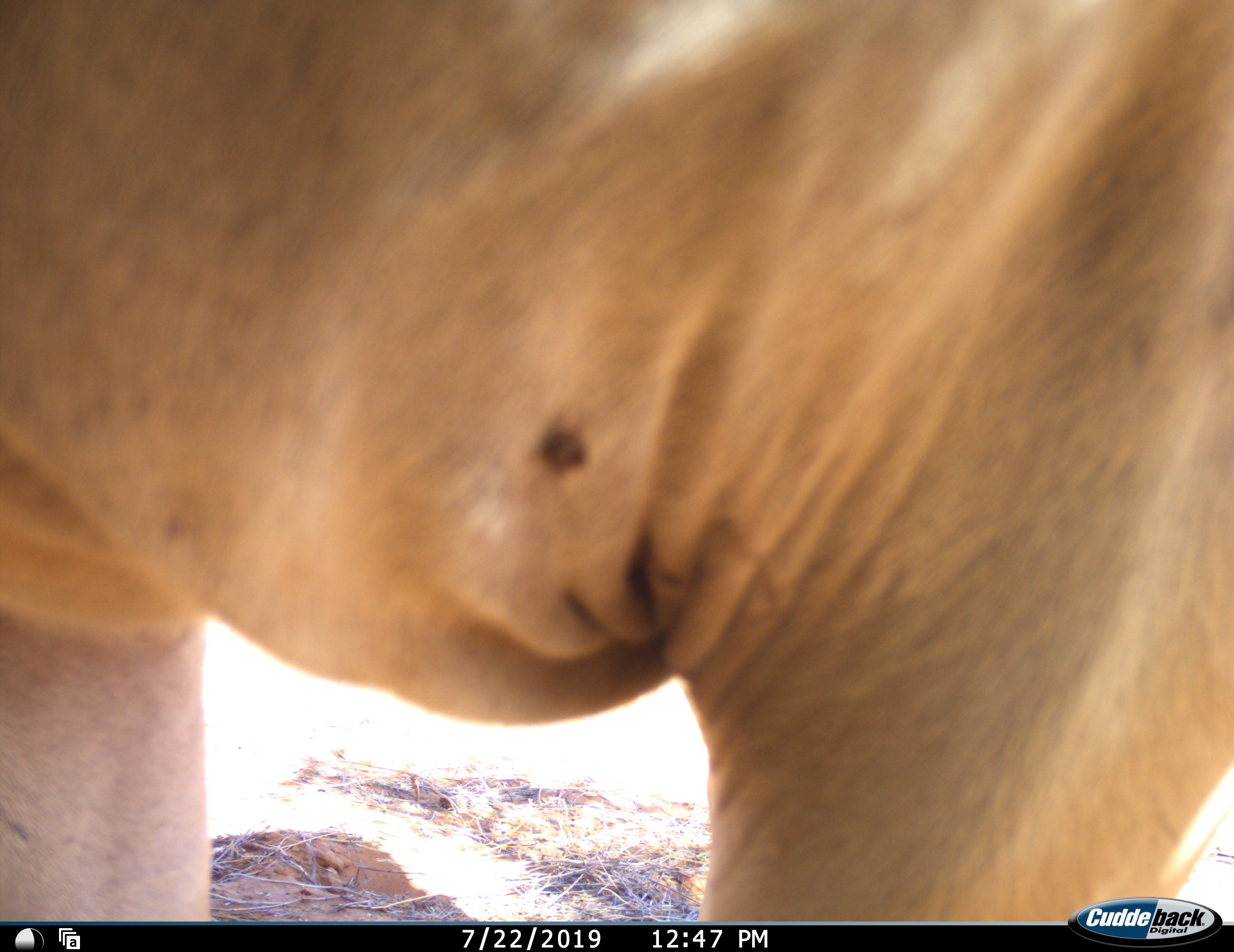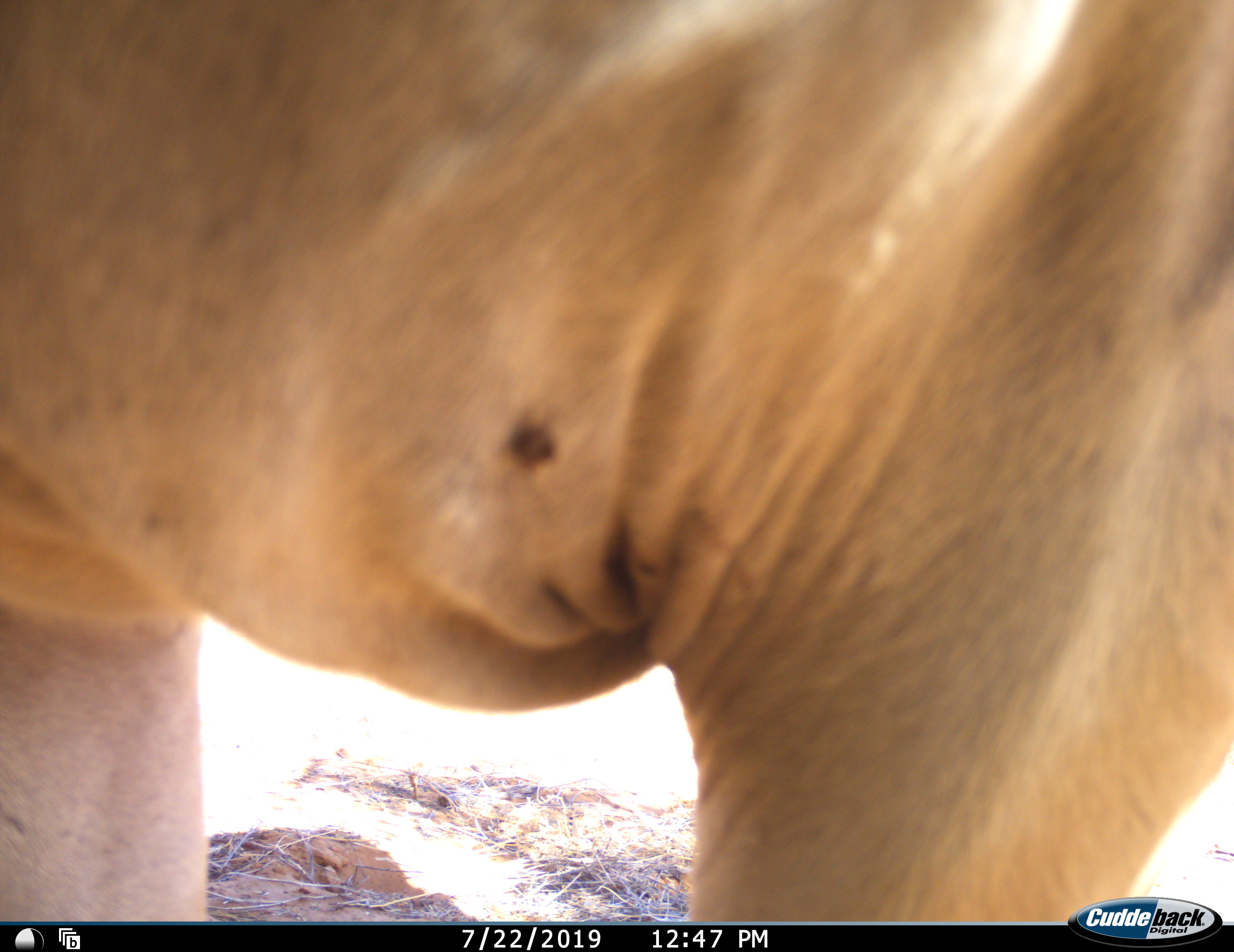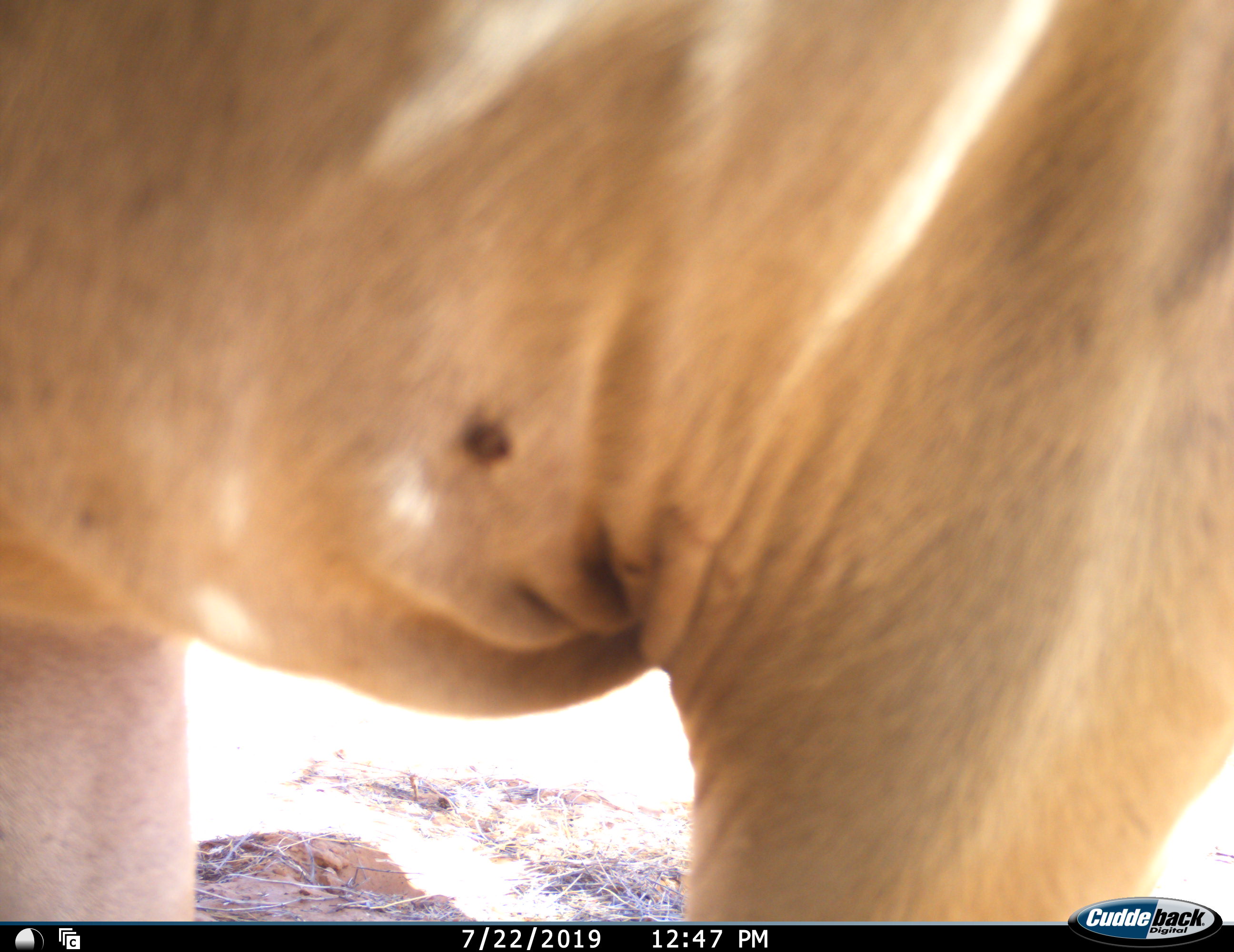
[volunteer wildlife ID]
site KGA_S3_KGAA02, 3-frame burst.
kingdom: Animalia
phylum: Chordata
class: Mammalia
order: Artiodactyla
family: Bovidae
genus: Tragelaphus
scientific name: Tragelaphus oryx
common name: eland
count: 1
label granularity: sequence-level